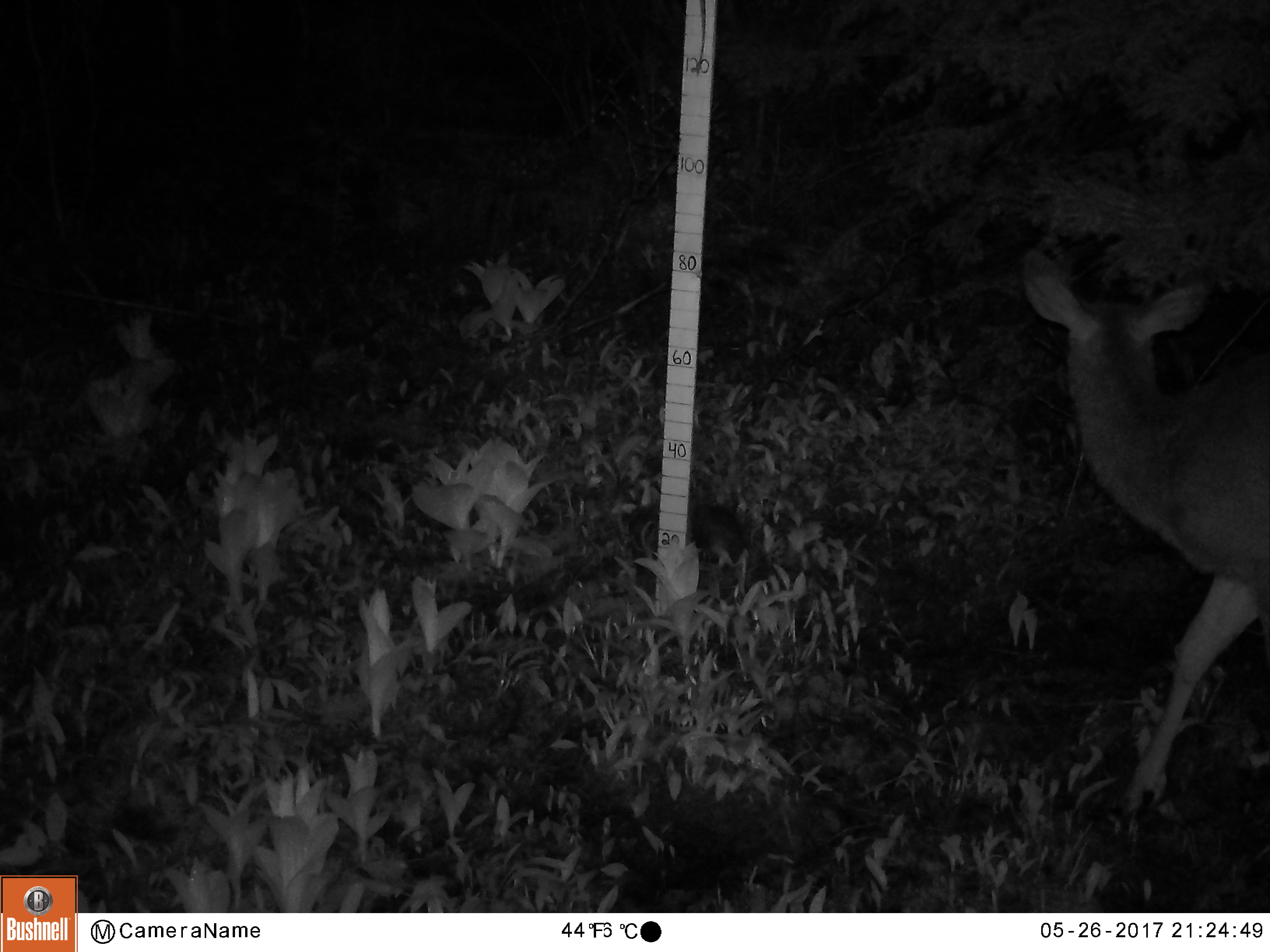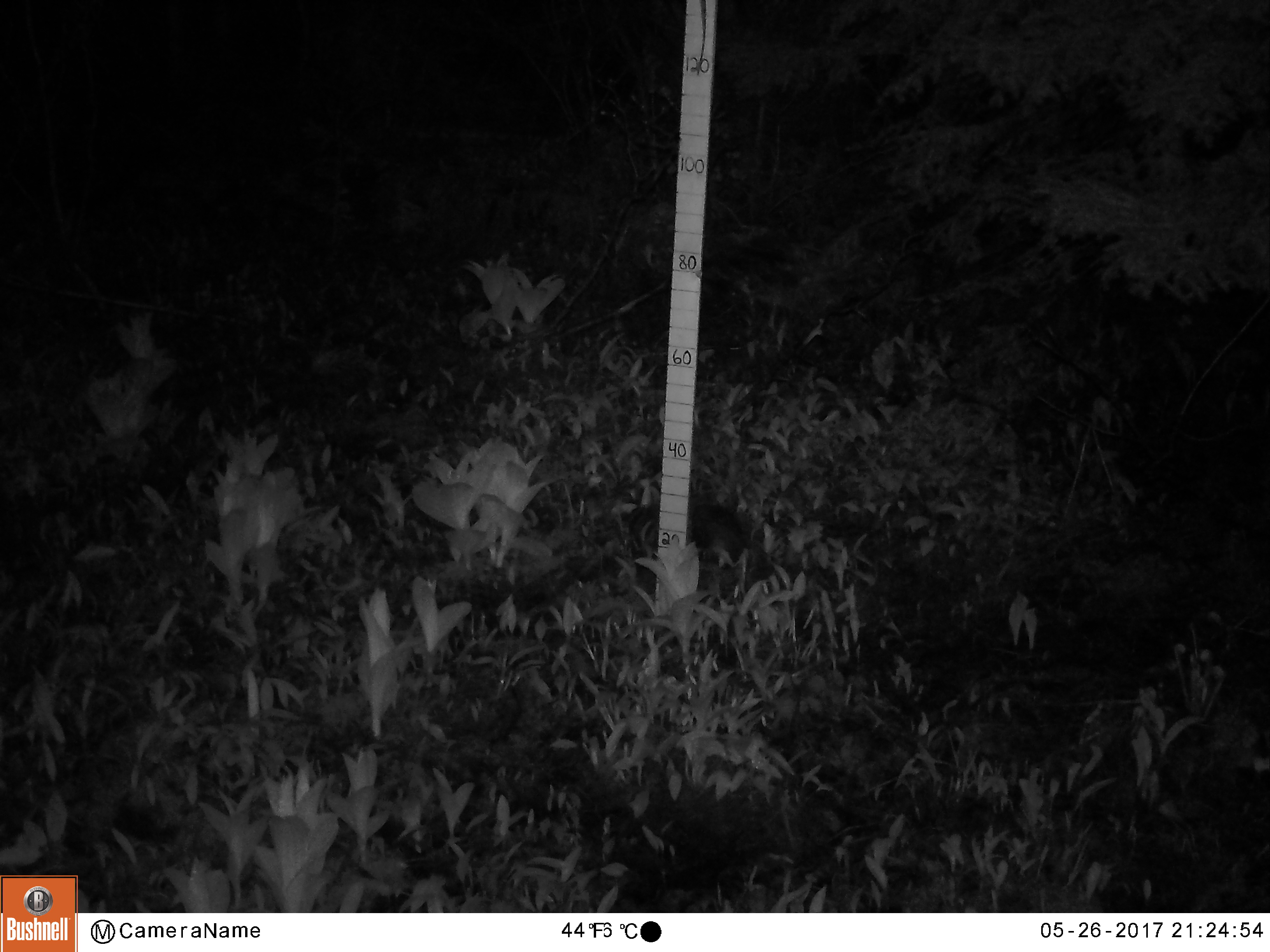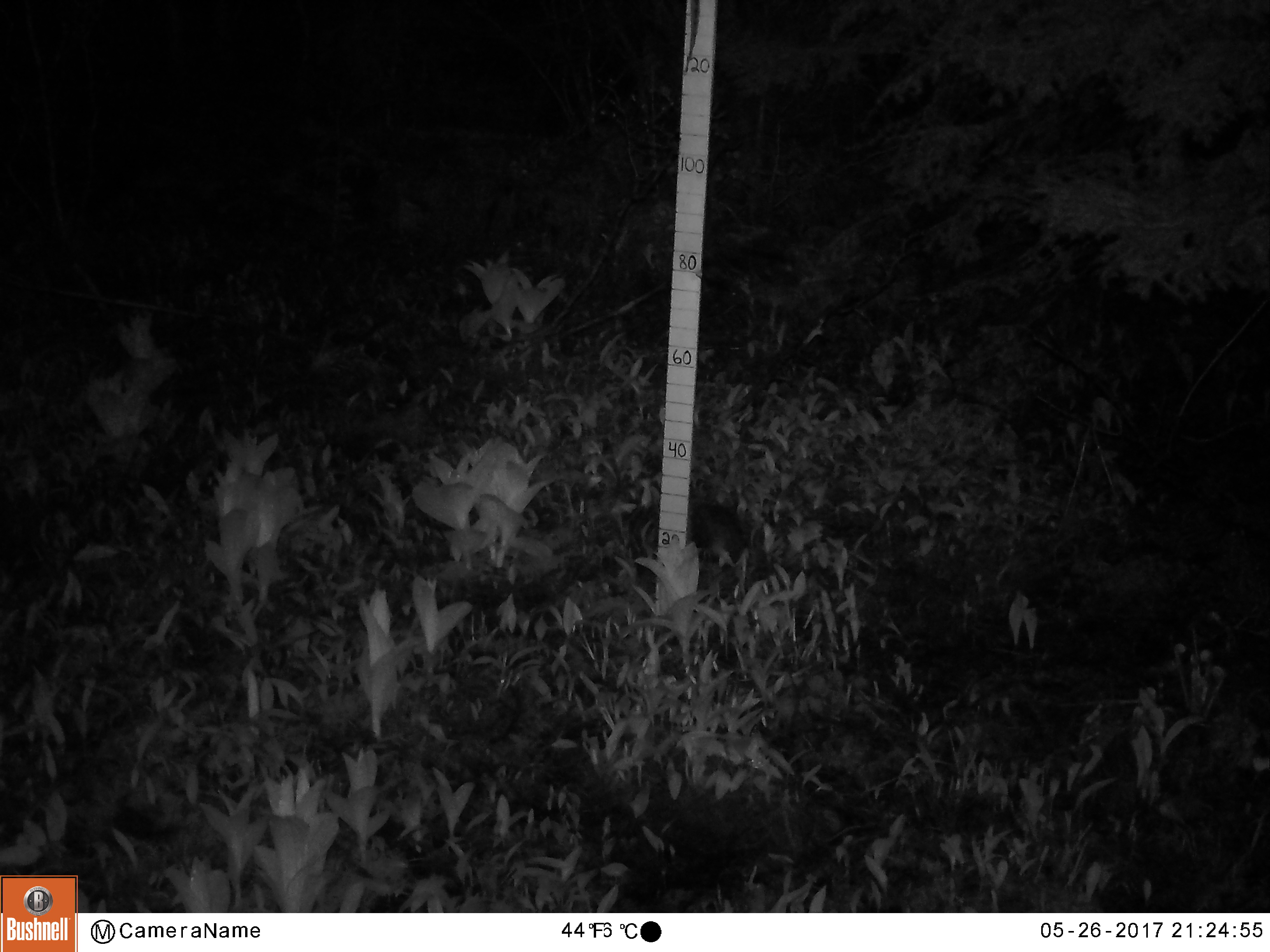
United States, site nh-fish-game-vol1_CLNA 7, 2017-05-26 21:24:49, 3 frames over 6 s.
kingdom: Animalia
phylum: Chordata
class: Mammalia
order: Artiodactyla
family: Cervidae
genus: Odocoileus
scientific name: Odocoileus virginianus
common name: white-tailed deer